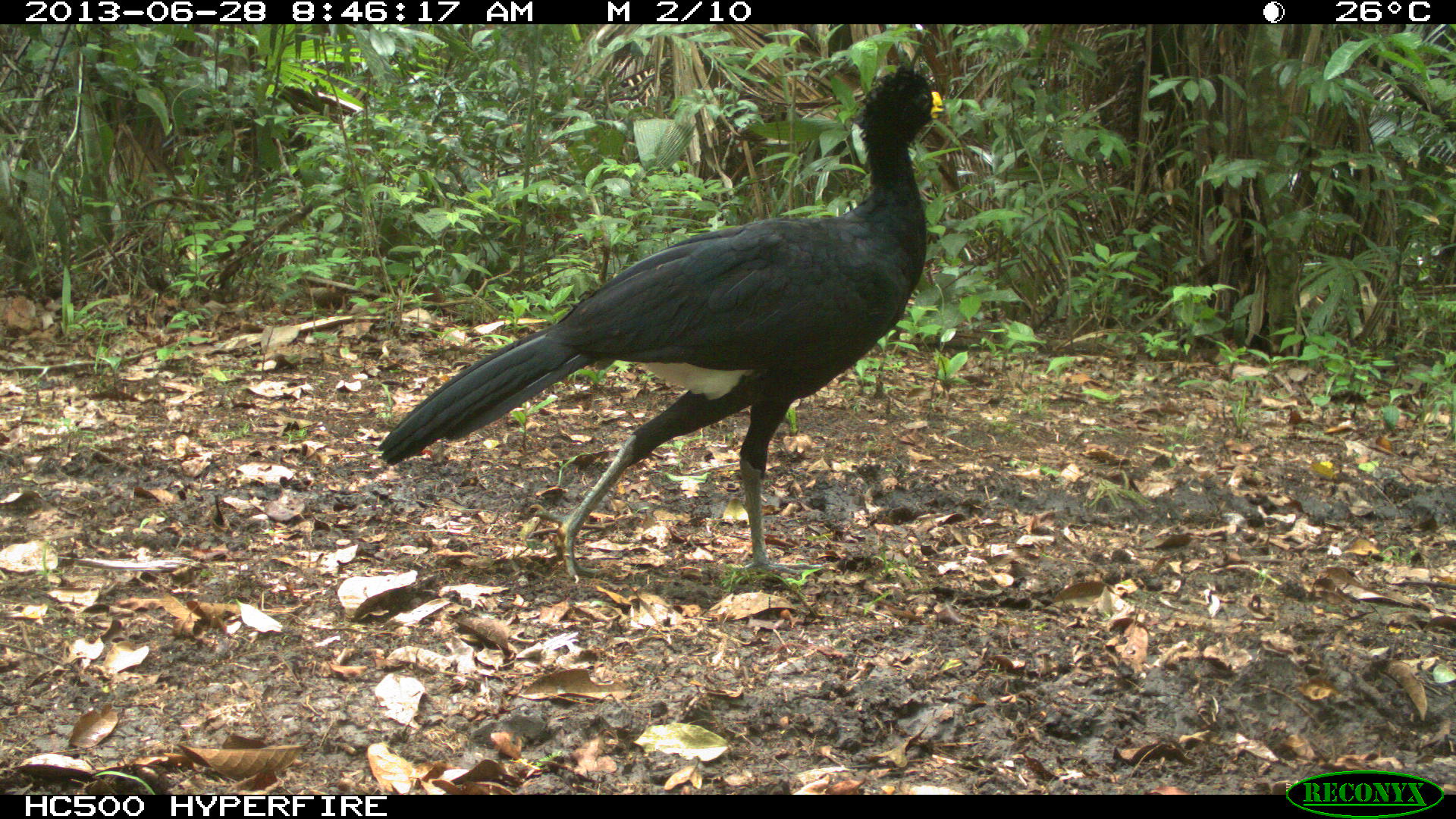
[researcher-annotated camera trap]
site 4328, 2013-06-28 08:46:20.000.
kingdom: Animalia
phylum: Chordata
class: Aves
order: Galliformes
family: Cracidae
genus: Crax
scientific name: Crax rubra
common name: great curassow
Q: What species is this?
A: Crax rubra (great curassow).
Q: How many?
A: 1.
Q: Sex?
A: Male.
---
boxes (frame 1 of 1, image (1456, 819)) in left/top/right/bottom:
crax rubra: 376/60/952/583